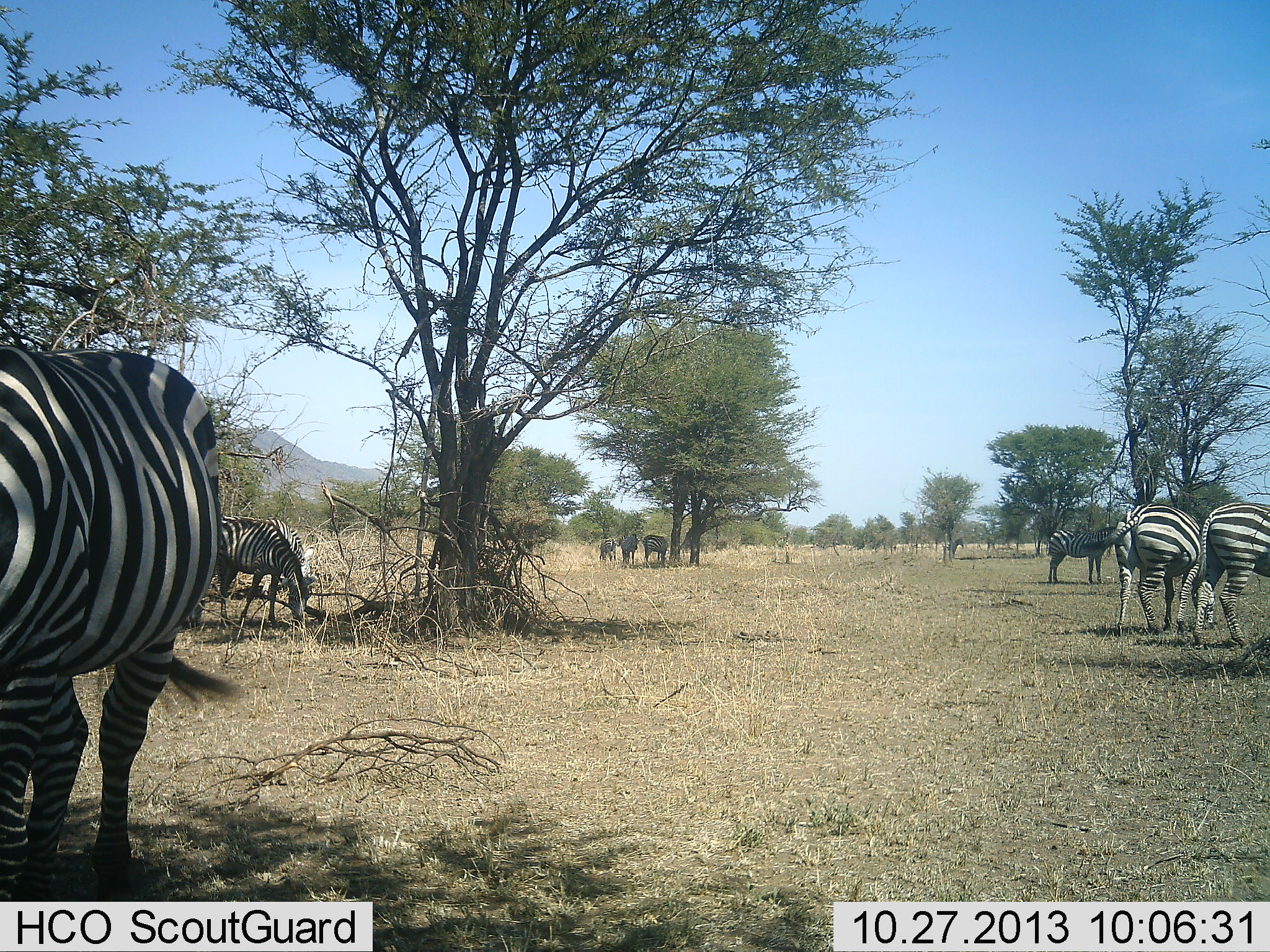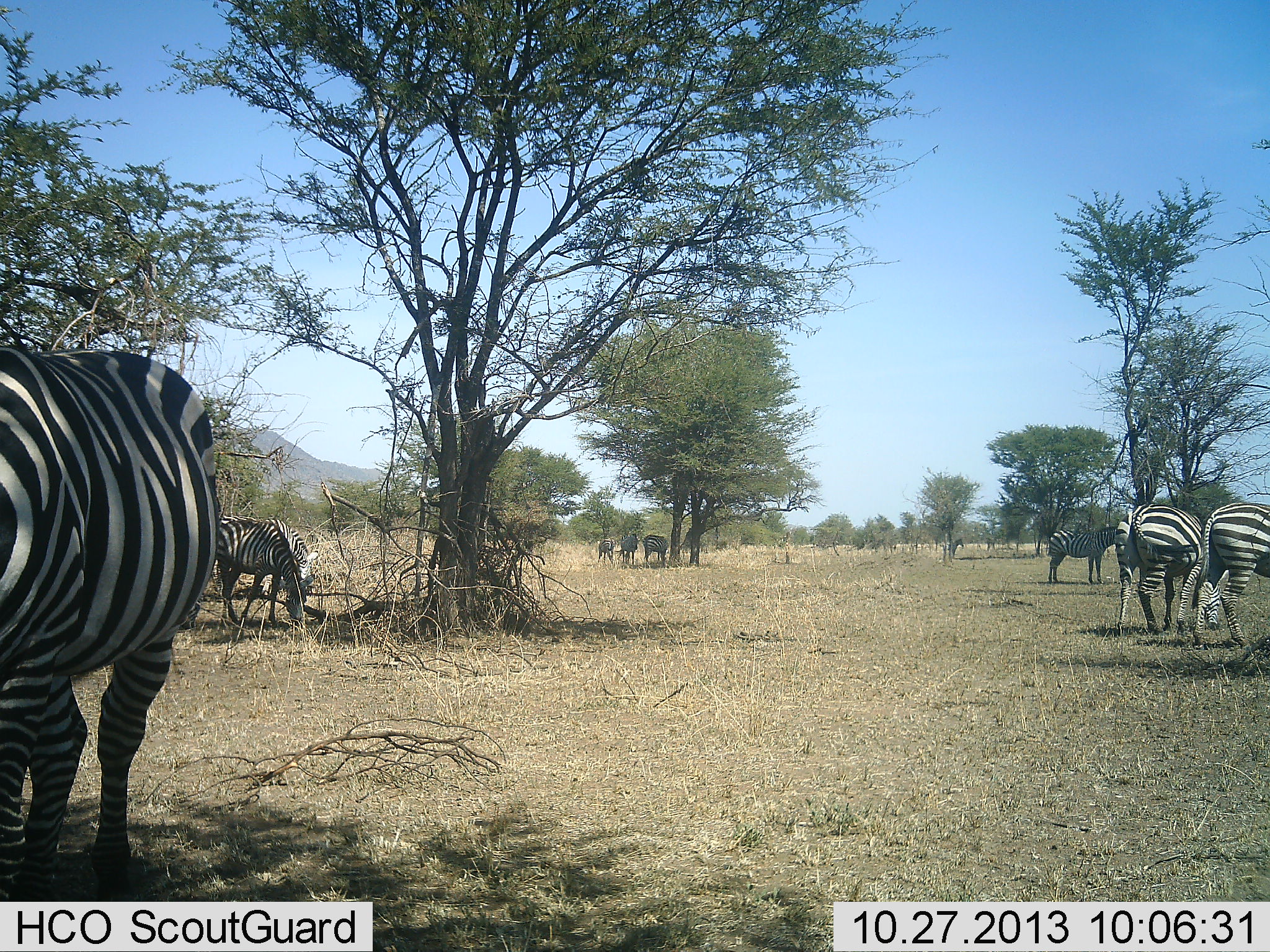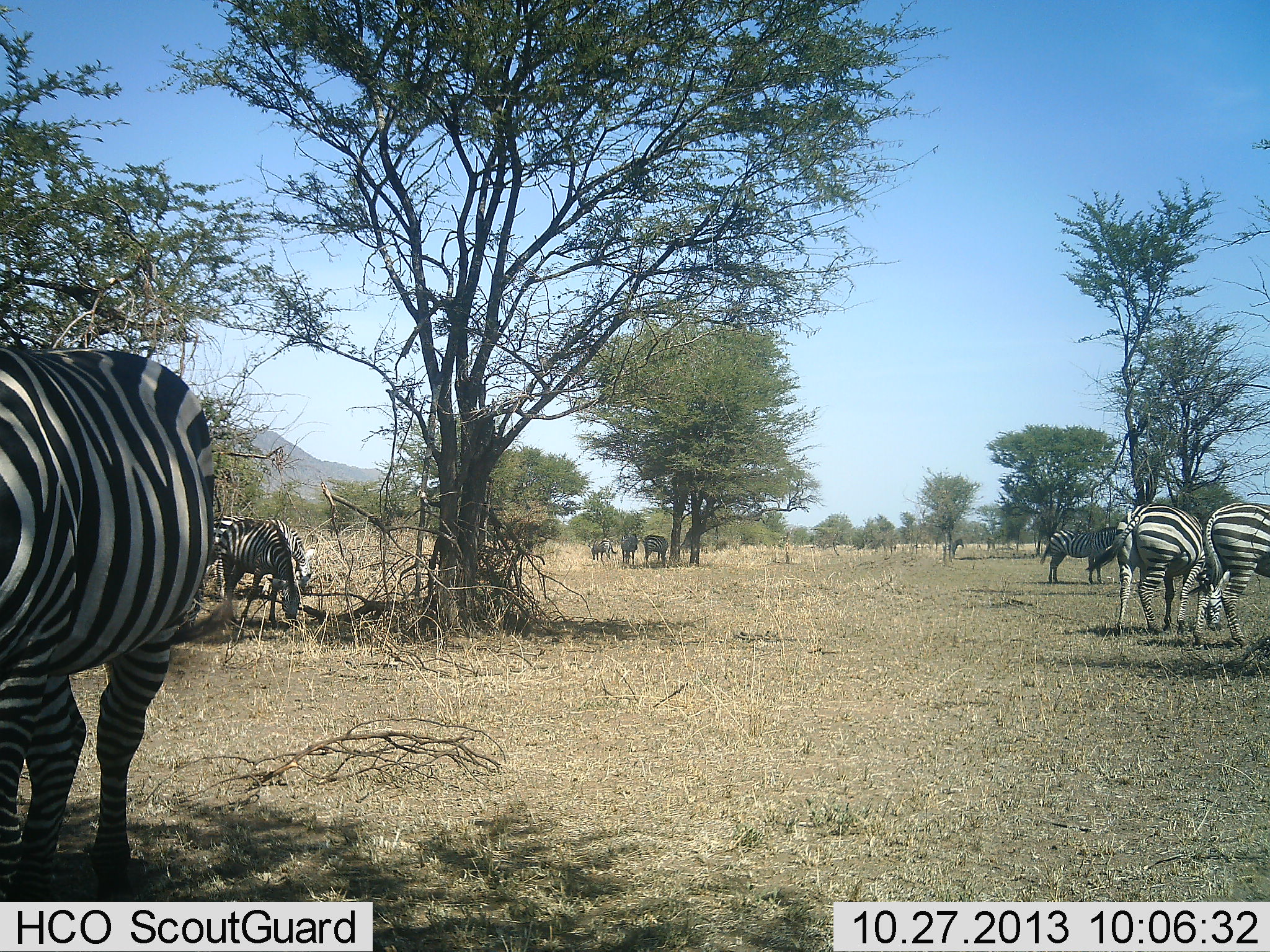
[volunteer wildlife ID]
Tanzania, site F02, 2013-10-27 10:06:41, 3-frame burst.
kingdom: Animalia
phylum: Chordata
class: Mammalia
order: Perissodactyla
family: Equidae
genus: Equus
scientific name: Equus quagga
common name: plains zebra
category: zebra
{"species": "zebra (plains zebra) (Equus quagga)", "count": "9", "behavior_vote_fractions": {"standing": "58%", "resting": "7%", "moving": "15%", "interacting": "5%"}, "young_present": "0%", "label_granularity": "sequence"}